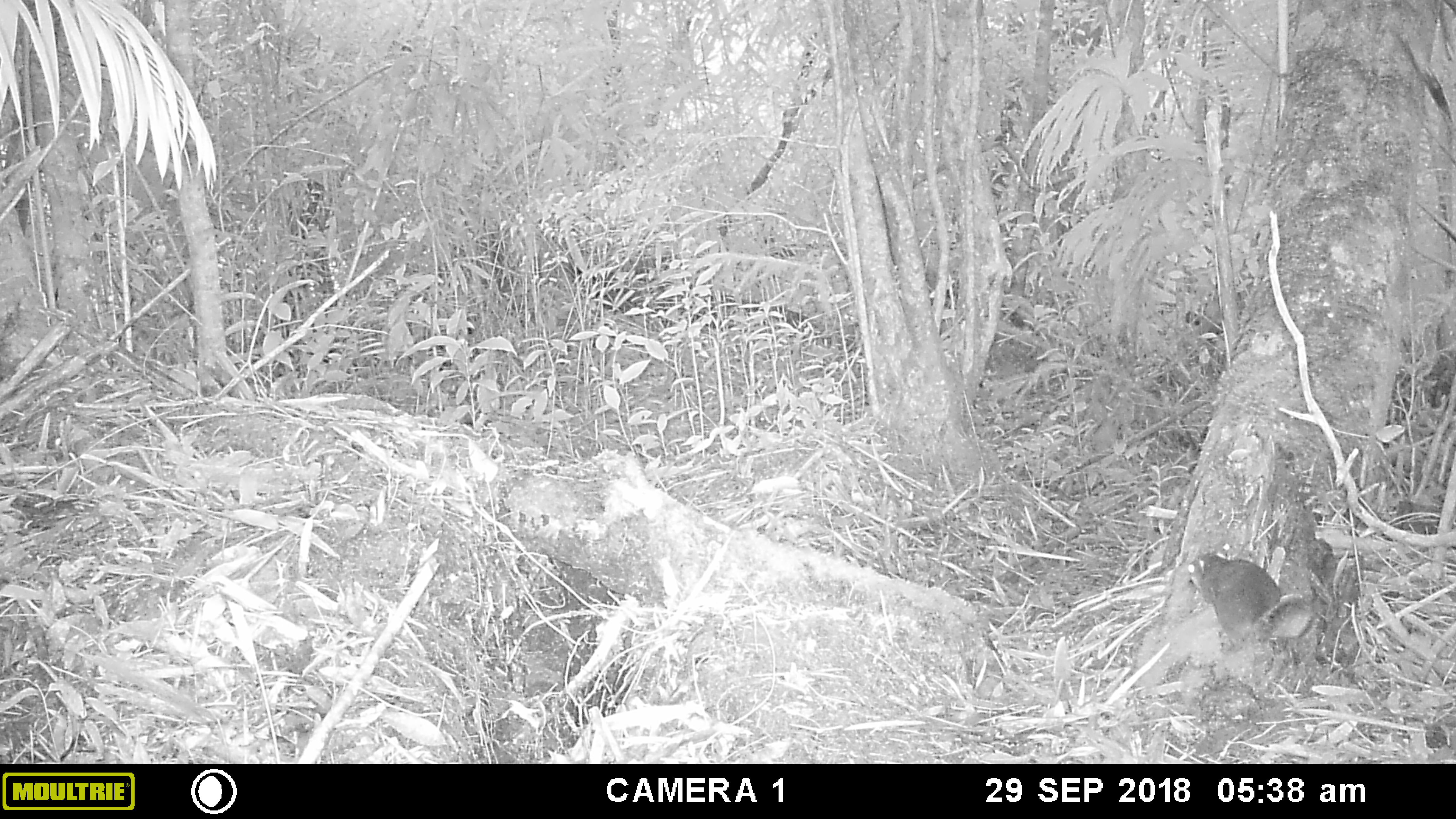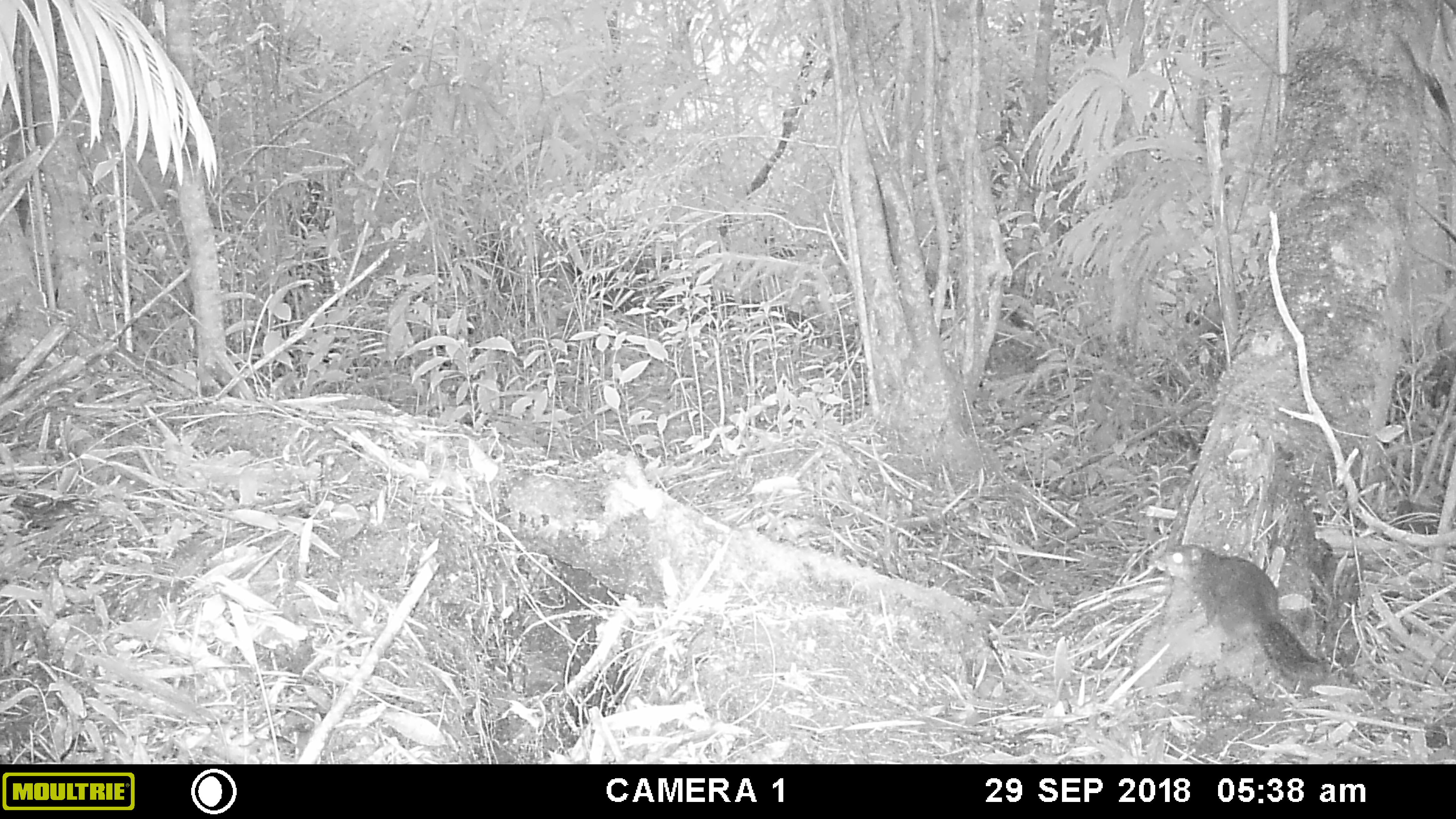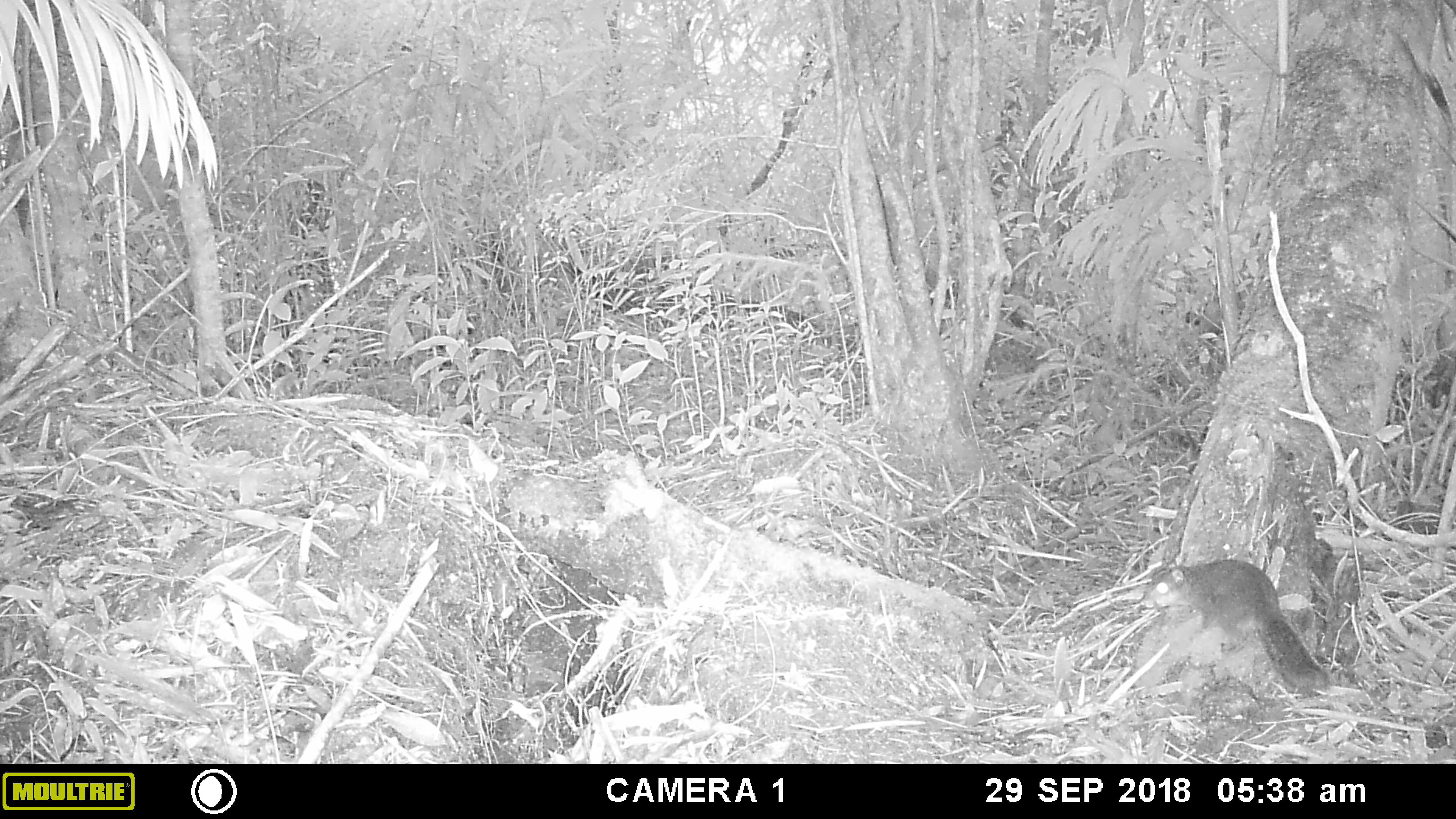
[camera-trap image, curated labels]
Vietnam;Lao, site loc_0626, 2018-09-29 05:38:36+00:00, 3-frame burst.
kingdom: Animalia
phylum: Chordata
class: Mammalia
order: Rodentia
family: Sciuridae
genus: Dremomys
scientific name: Dremomys rufigenis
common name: red-cheeked squirrel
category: red cheeked squirrel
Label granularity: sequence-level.